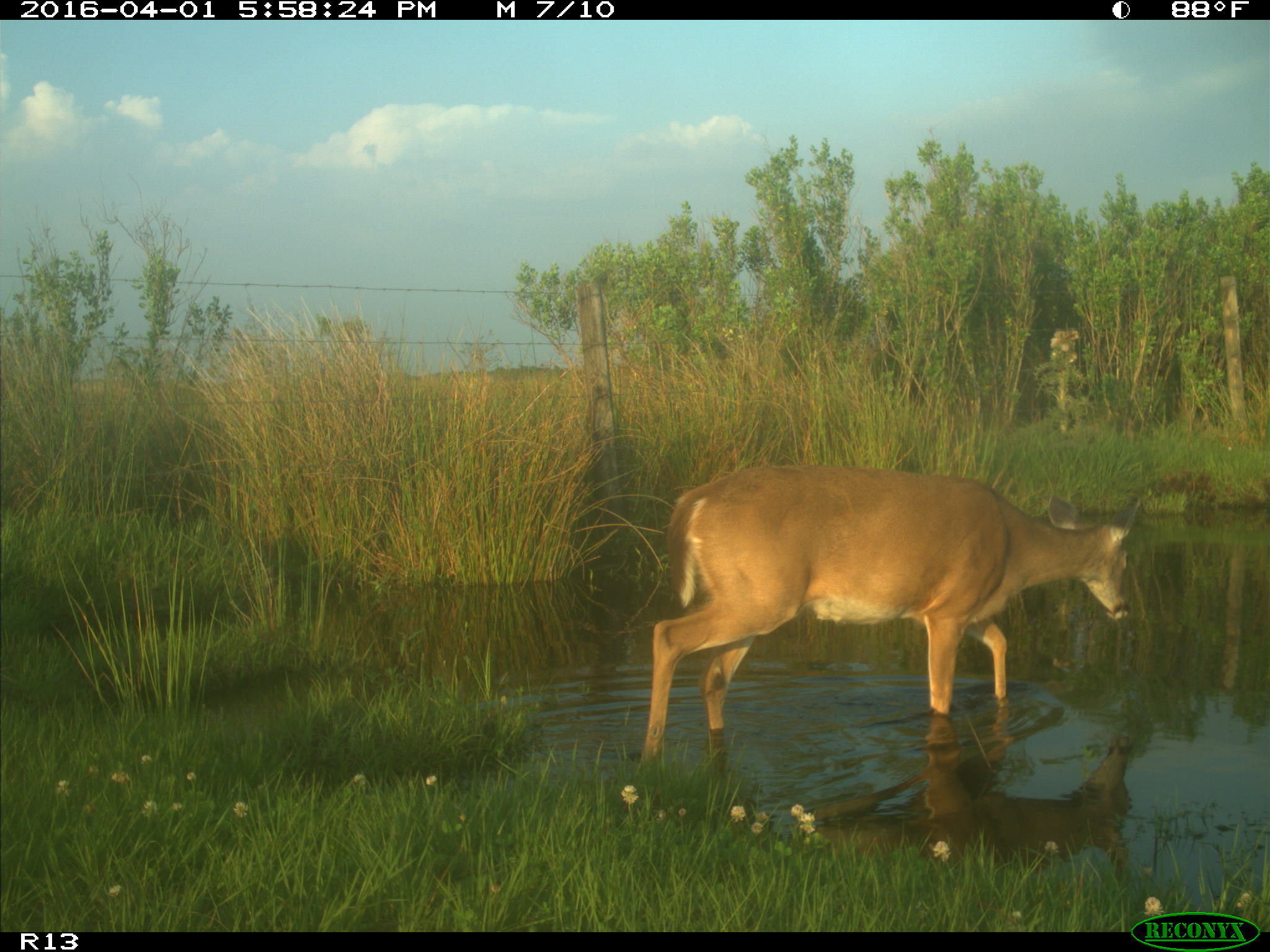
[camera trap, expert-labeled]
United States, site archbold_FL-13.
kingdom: Animalia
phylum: Chordata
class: Mammalia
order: Artiodactyla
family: Cervidae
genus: Odocoileus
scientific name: Odocoileus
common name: deer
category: unidentified deer